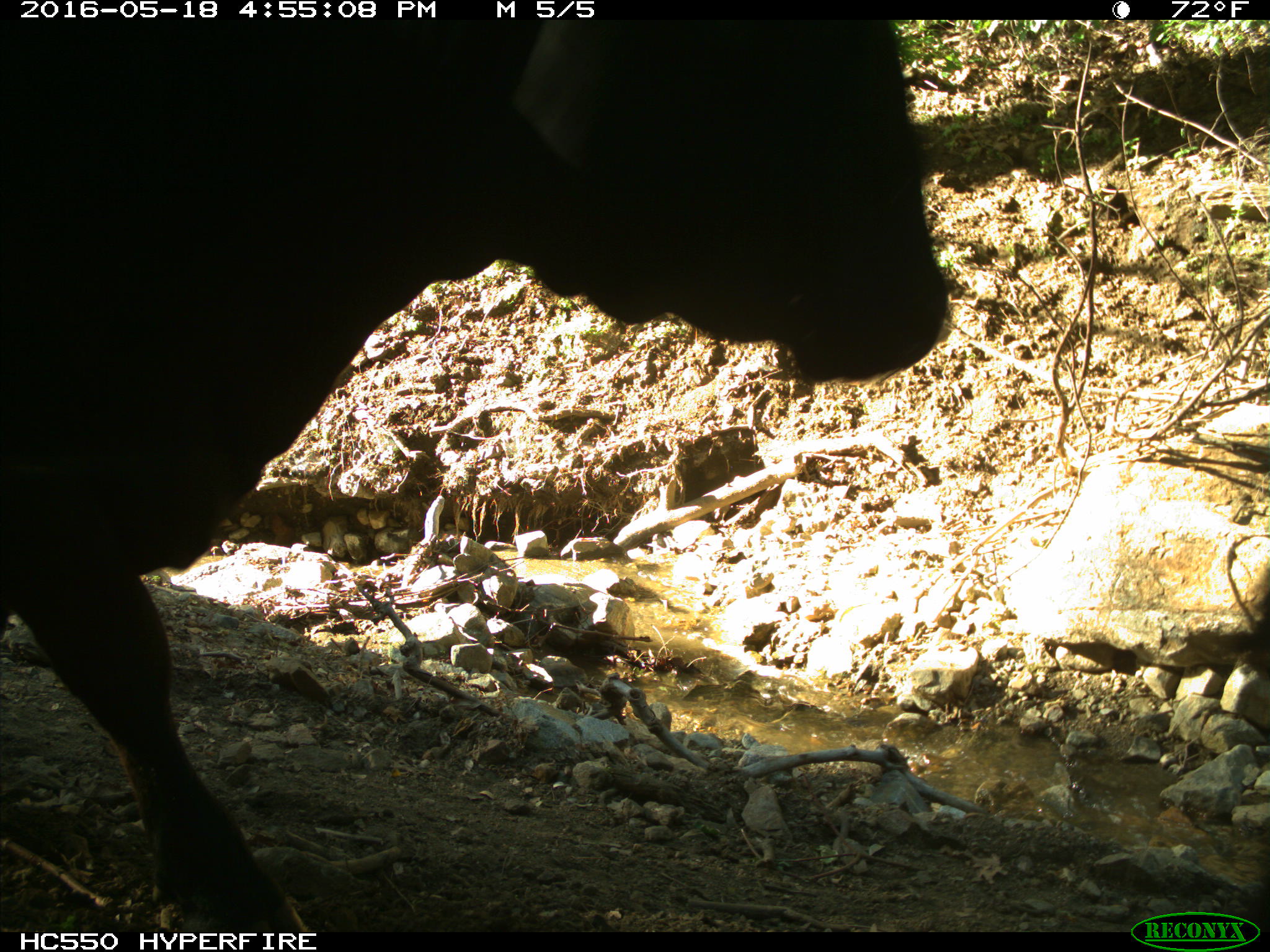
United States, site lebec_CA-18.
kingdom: Animalia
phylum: Chordata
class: Mammalia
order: Artiodactyla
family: Bovidae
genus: Bos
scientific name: Bos taurus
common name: domestic cow